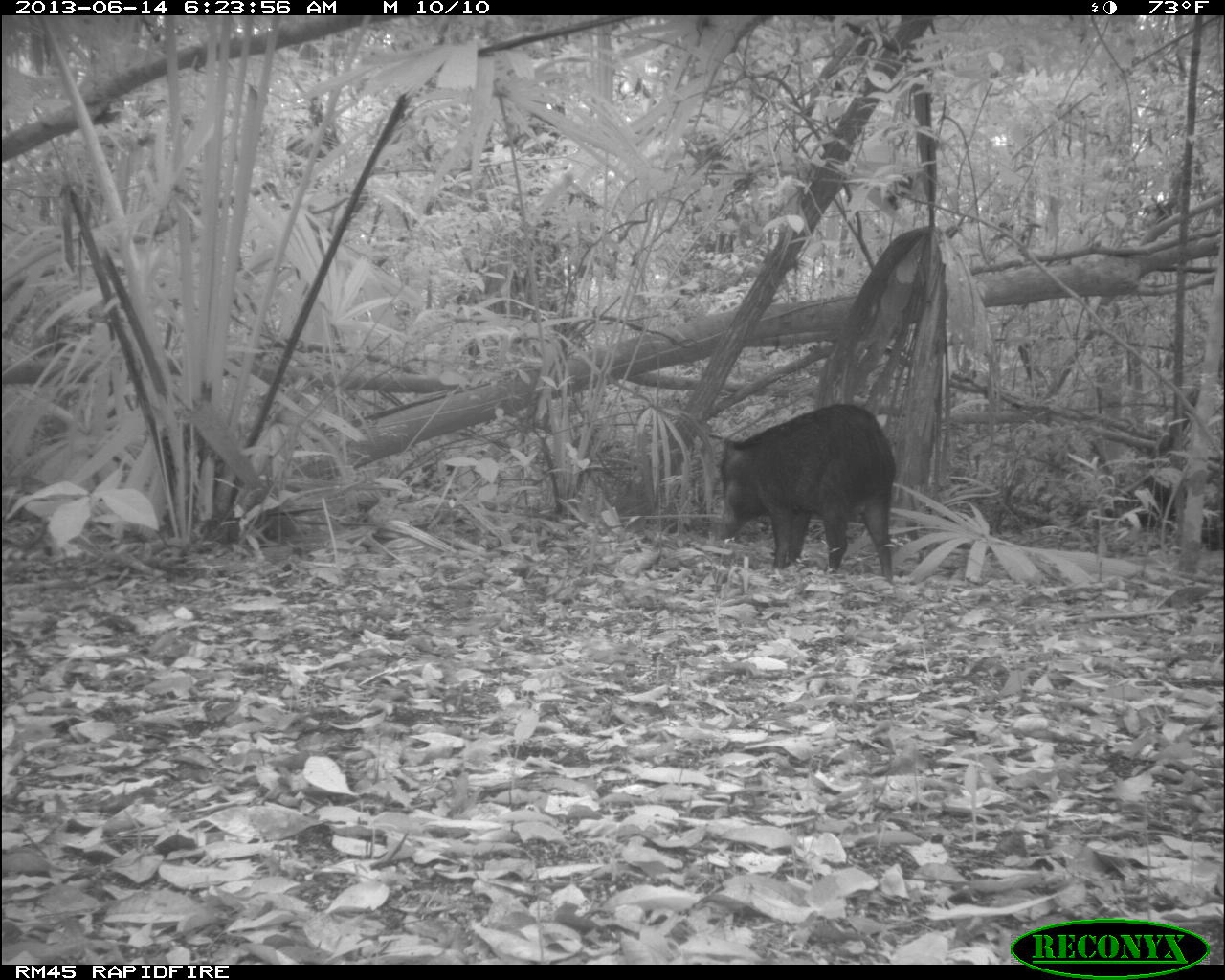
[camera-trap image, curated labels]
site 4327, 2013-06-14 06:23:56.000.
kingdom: Animalia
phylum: Chordata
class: Mammalia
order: Artiodactyla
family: Tayassuidae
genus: Tayassu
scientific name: Tayassu pecari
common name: white-lipped peccary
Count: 12.